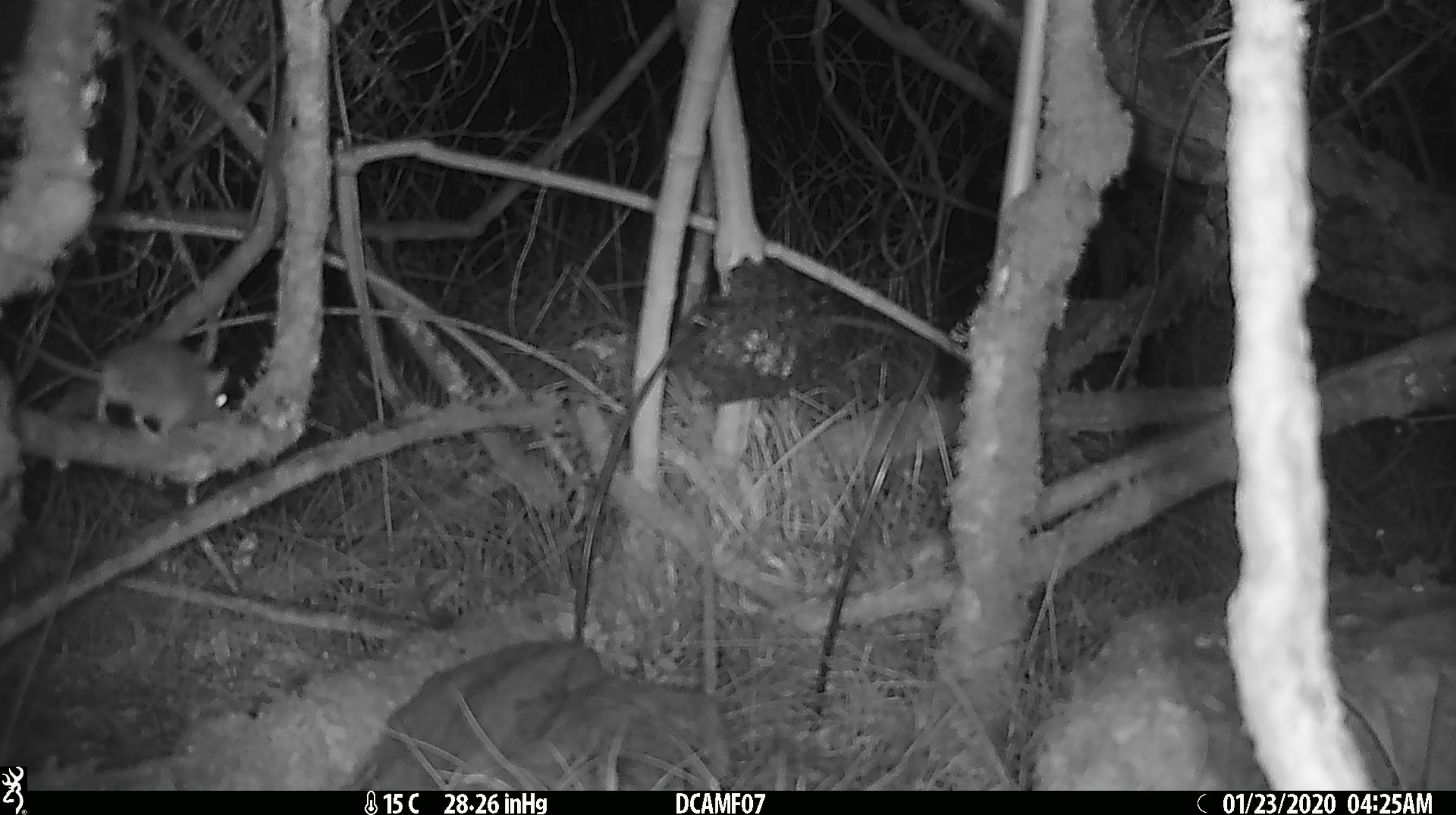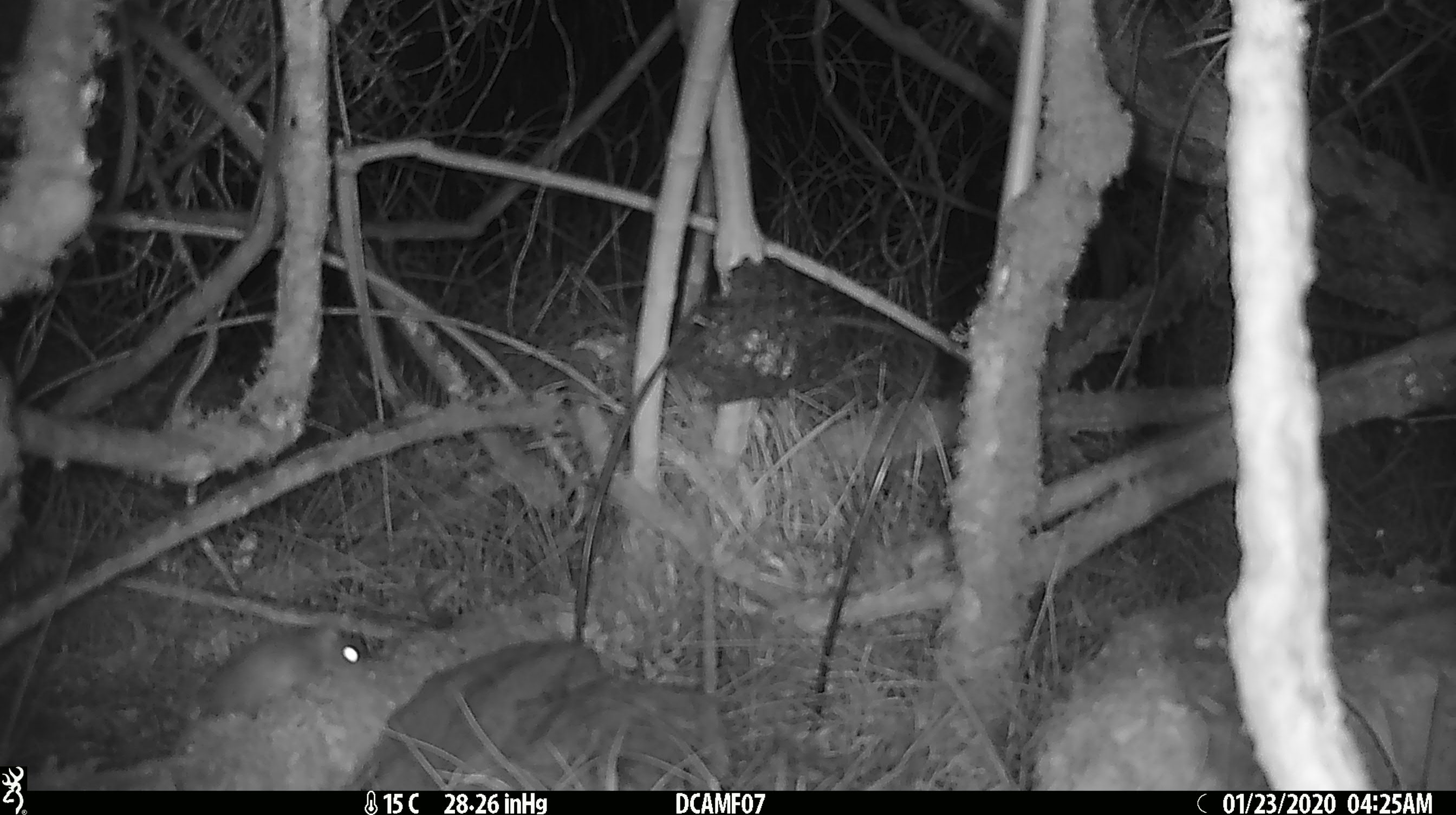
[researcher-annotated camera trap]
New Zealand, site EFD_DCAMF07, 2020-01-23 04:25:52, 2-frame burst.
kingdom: Animalia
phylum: Chordata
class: Mammalia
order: Rodentia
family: Muridae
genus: Mus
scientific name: Mus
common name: mouse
Mouse (Mus).